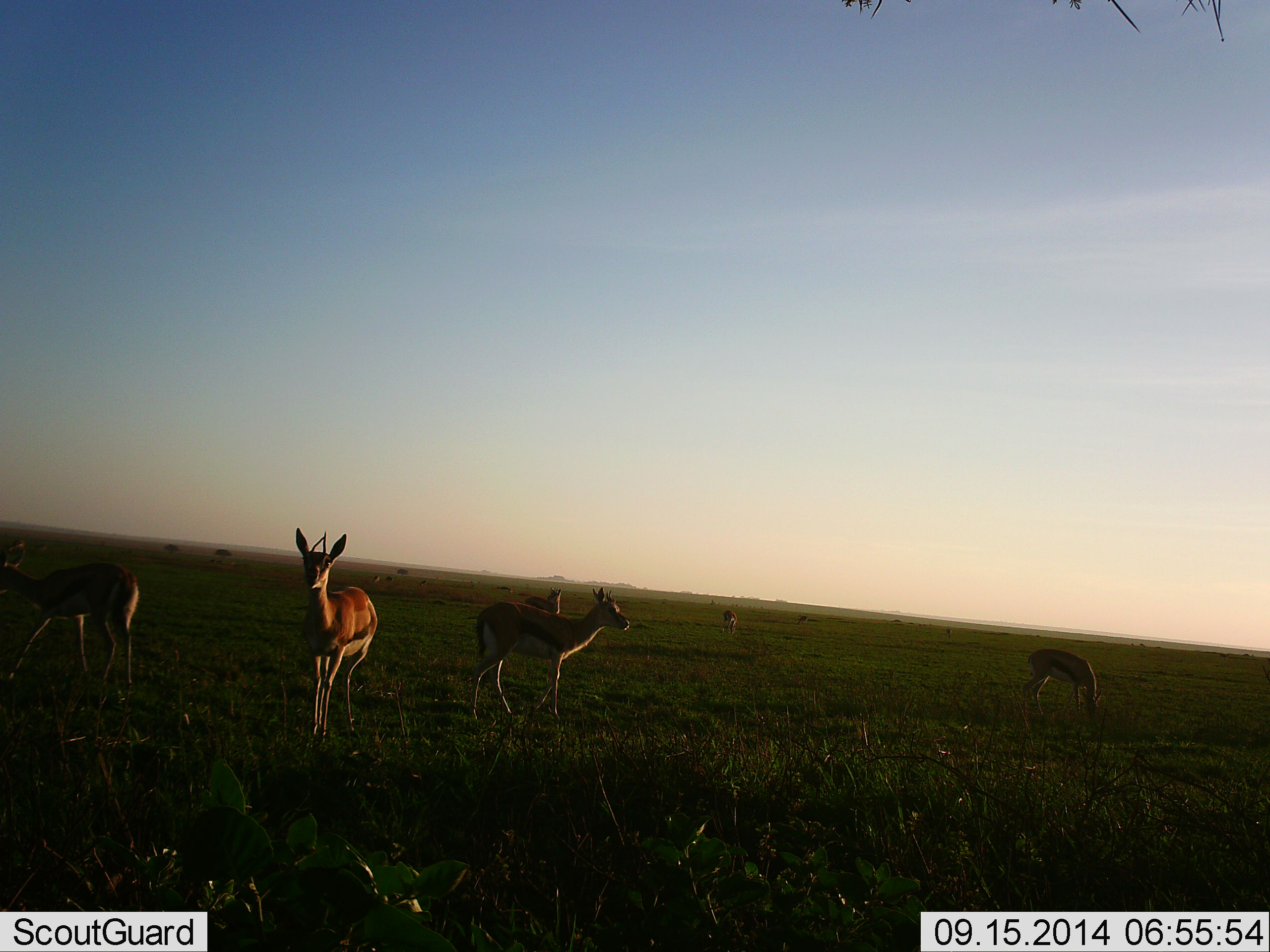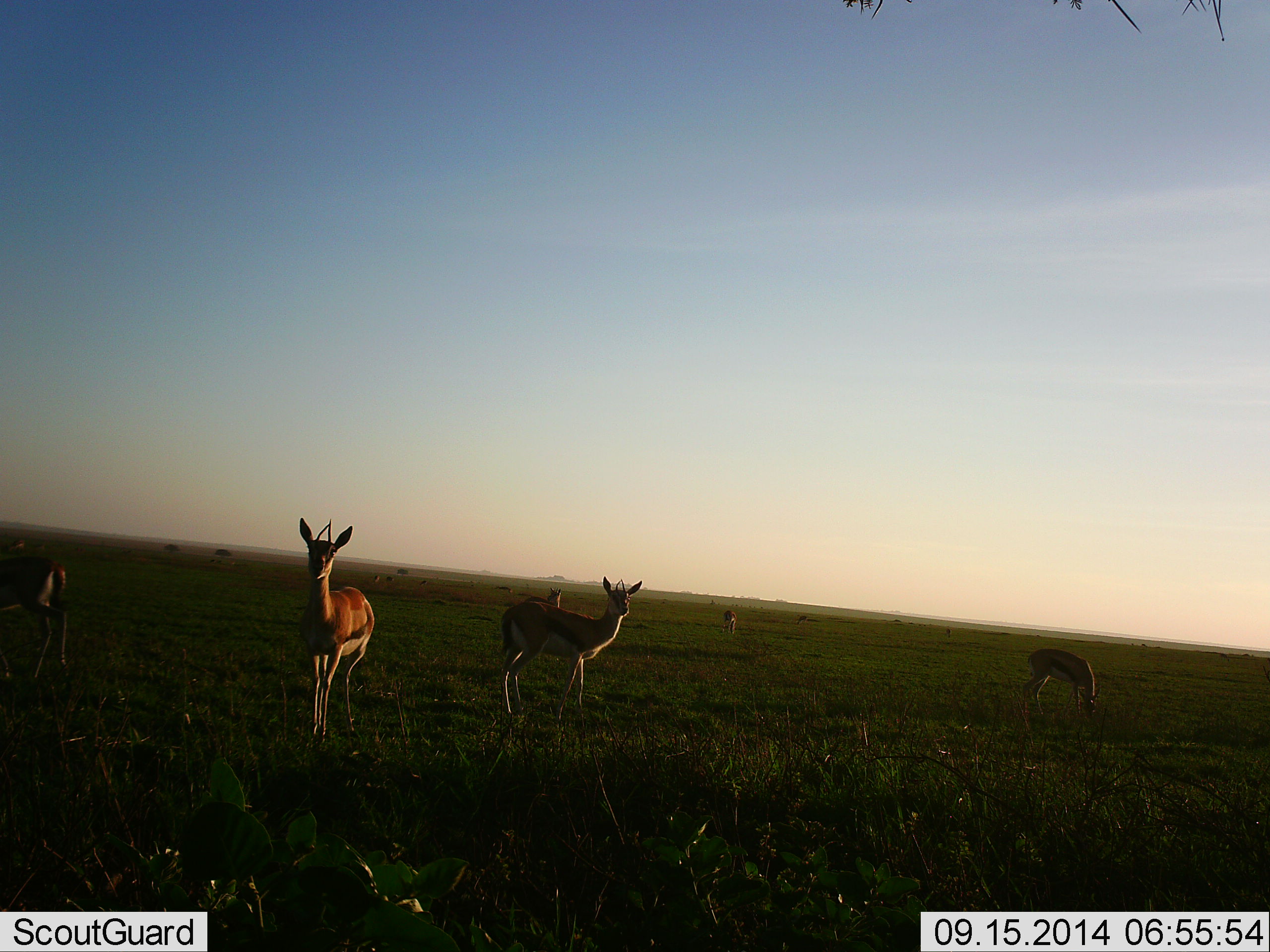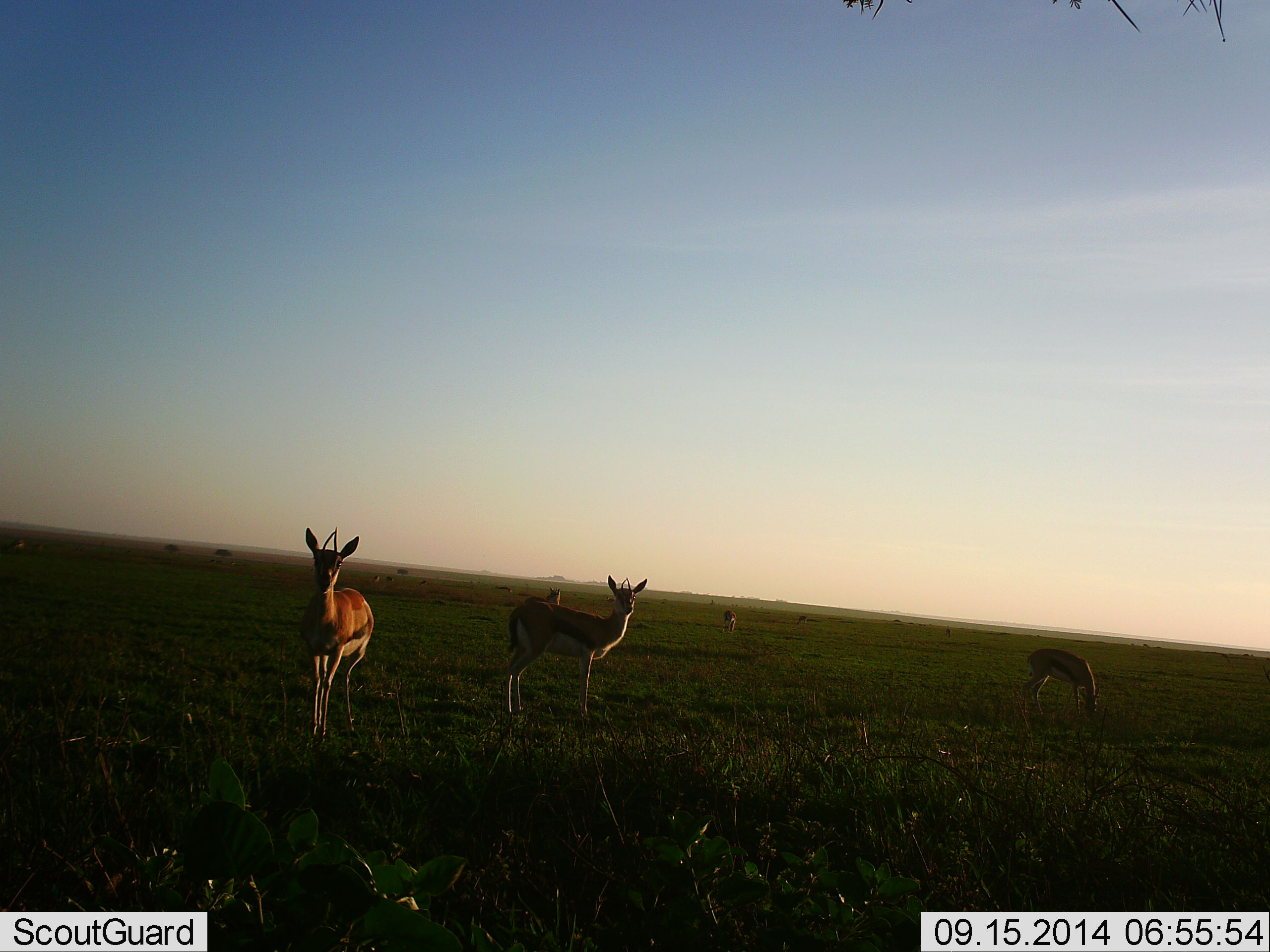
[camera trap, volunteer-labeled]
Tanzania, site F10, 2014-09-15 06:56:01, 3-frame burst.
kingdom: Animalia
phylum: Chordata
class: Mammalia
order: Artiodactyla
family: Bovidae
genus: Eudorcas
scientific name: Eudorcas thomsonii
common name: thomson's gazelle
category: gazellethomsons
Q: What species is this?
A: Gazellethomsons (thomson's gazelle) (Eudorcas thomsonii).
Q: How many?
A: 6.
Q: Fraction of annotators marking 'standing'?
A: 100%.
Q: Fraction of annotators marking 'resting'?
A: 0%.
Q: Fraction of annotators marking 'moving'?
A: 60%.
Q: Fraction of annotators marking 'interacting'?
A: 10%.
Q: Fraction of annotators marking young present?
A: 0%.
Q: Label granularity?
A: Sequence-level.